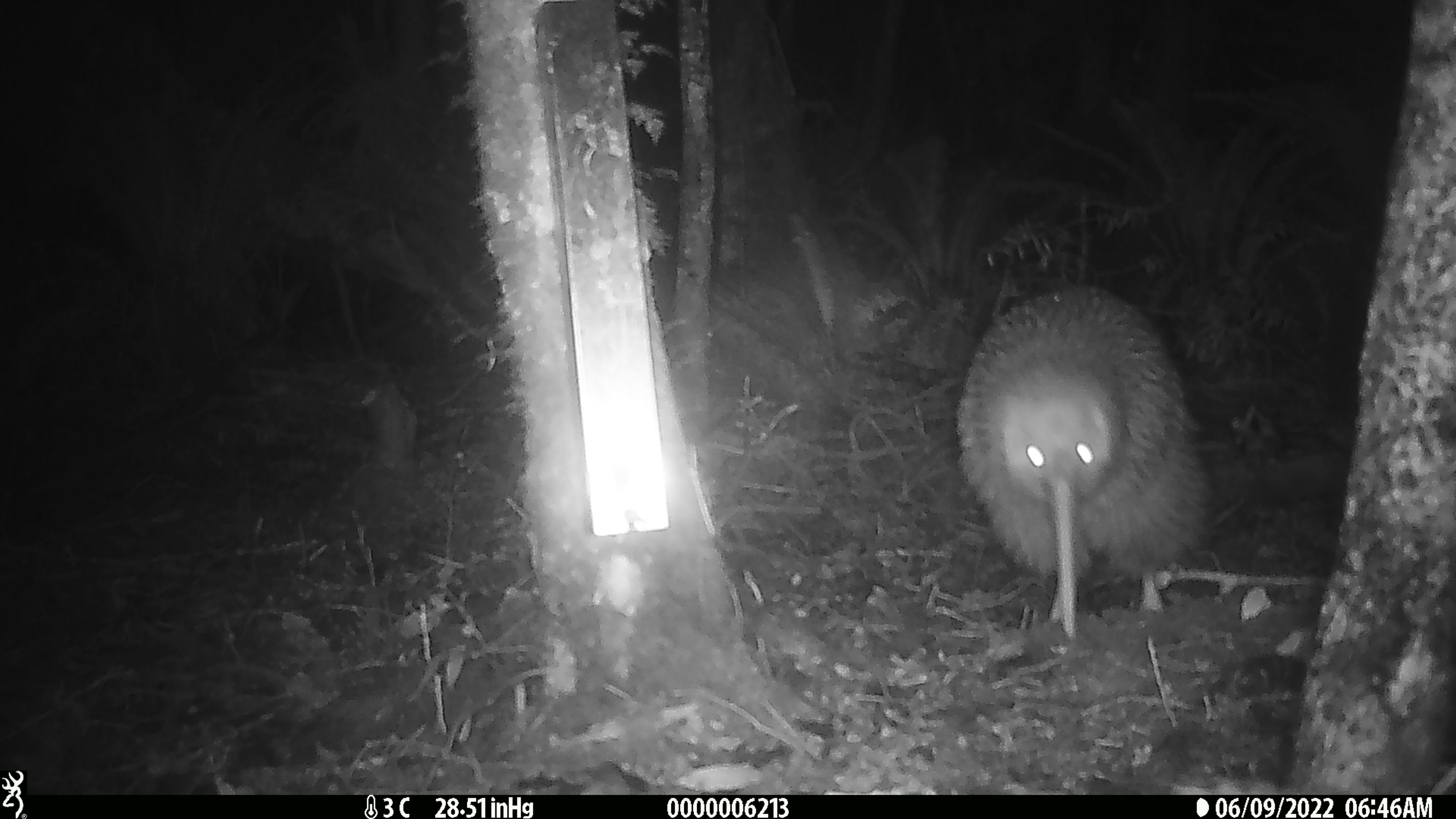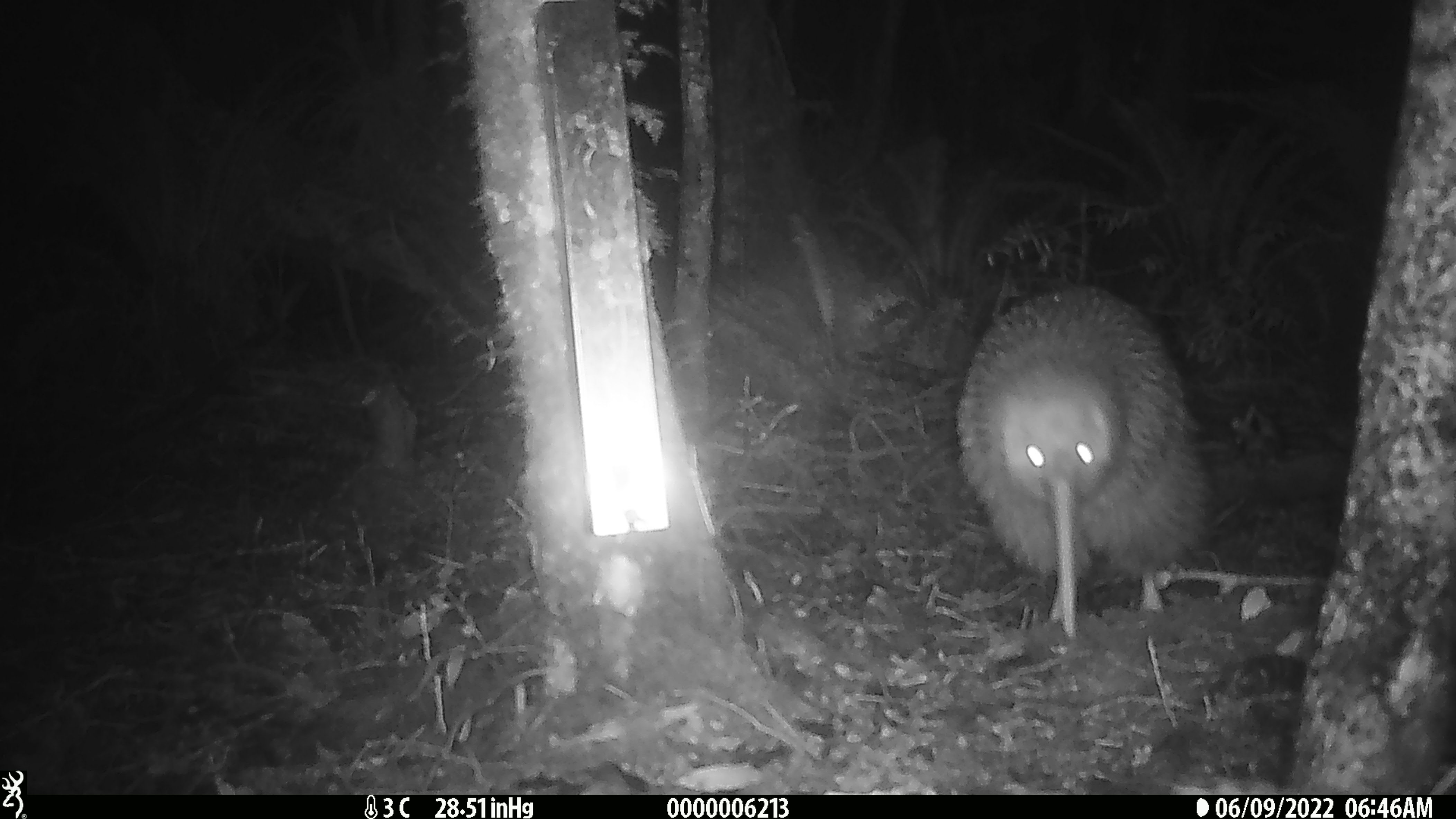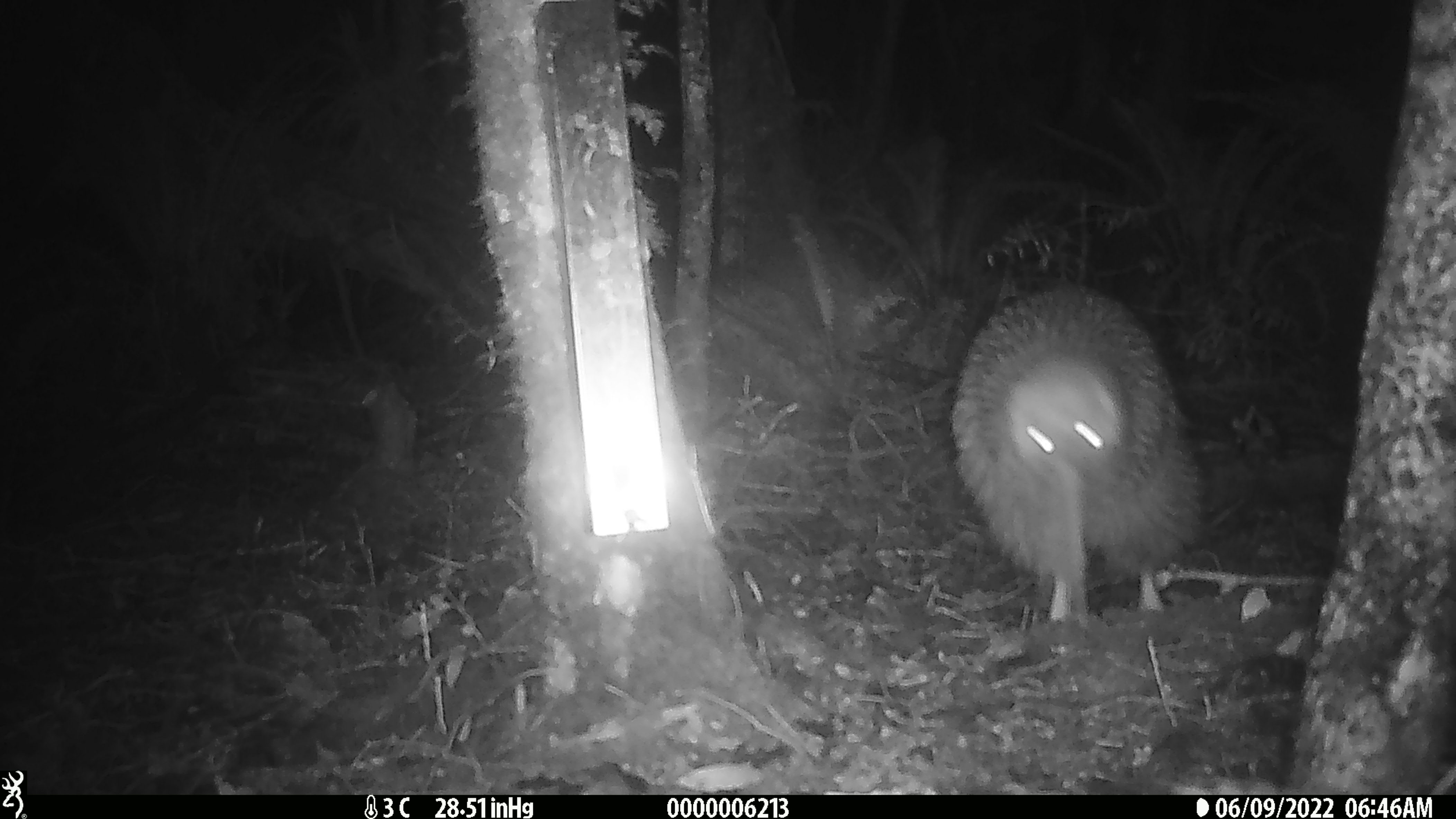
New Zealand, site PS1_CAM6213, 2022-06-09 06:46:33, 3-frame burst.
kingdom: Animalia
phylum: Chordata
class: Aves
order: Apterygiformes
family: Apterygidae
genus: Apteryx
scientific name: Apteryx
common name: kiwi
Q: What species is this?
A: Kiwi (Apteryx).